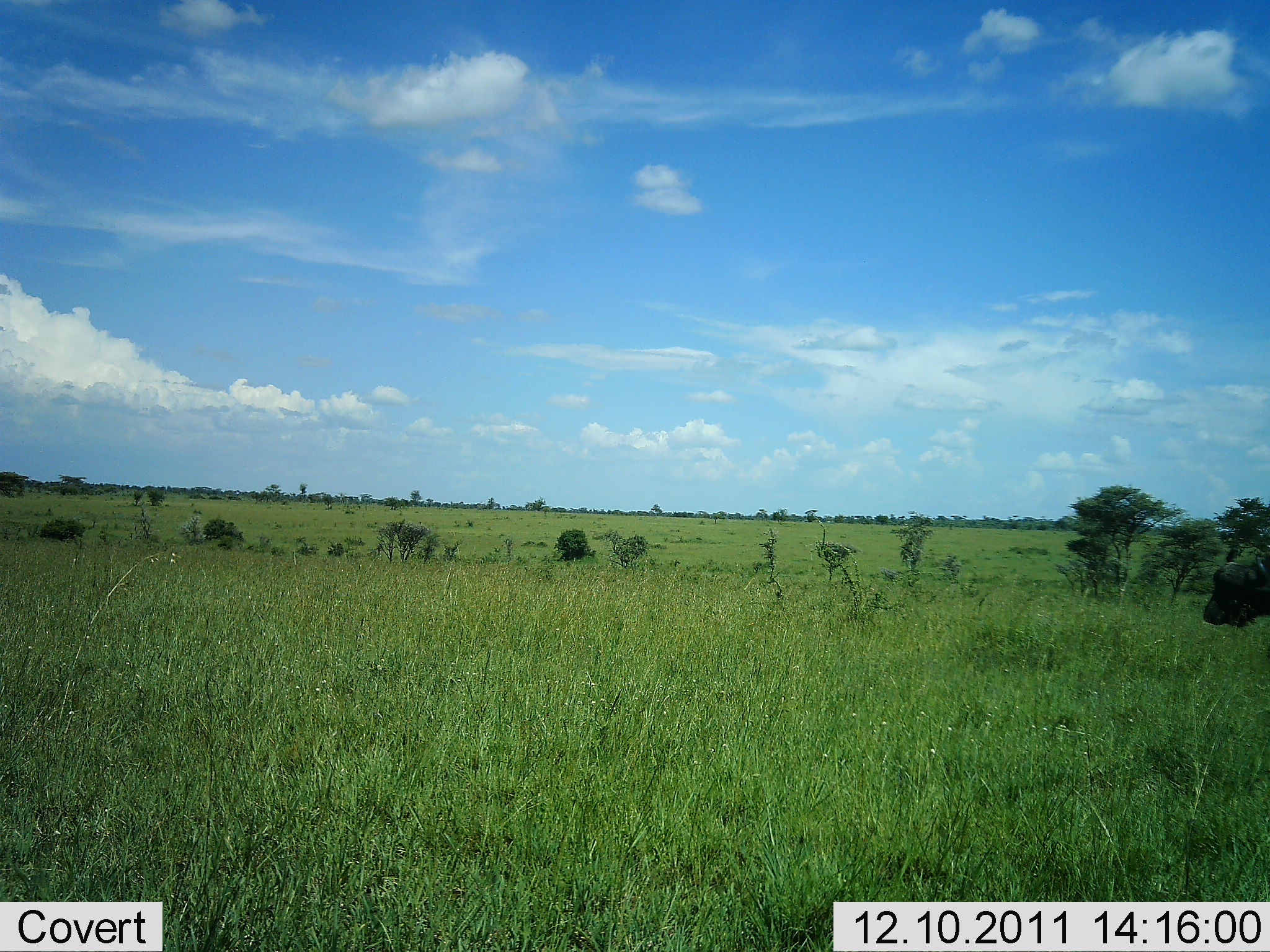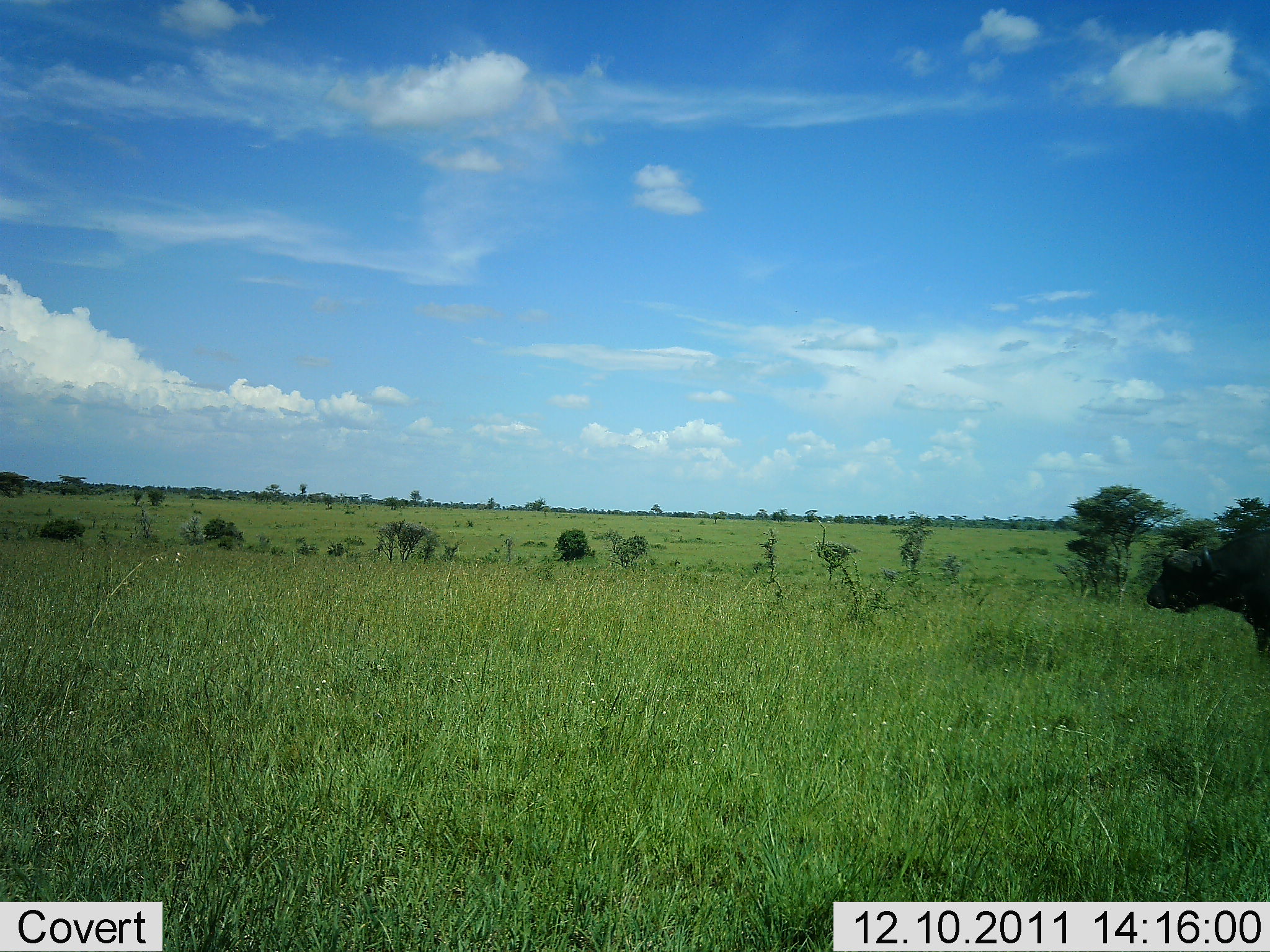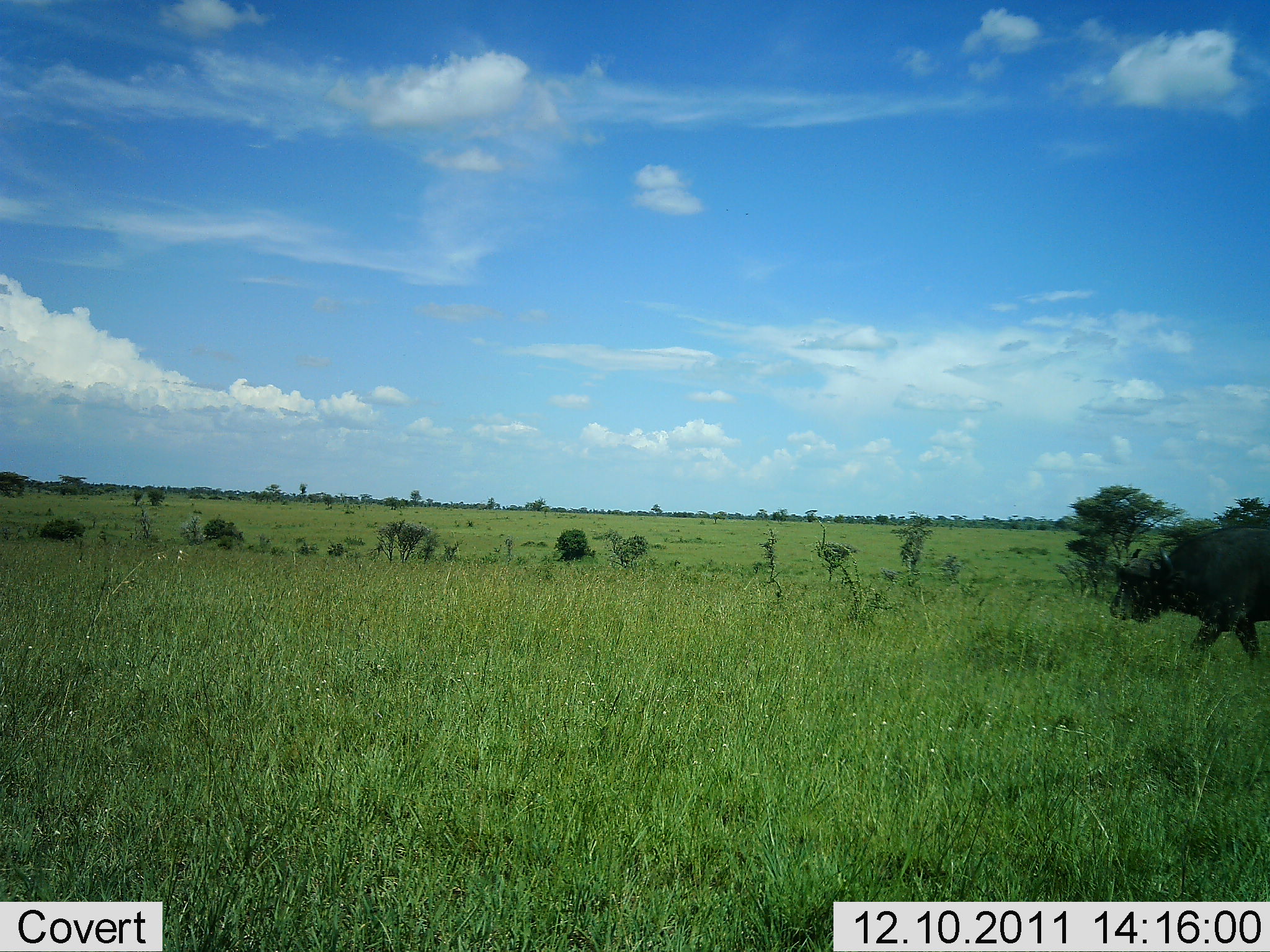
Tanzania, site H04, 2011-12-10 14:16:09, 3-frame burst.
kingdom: Animalia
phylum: Chordata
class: Mammalia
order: Artiodactyla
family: Bovidae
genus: Syncerus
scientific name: Syncerus caffer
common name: cape buffalo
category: buffalo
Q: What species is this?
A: Buffalo (cape buffalo) (Syncerus caffer).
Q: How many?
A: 1.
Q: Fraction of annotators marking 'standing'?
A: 18%.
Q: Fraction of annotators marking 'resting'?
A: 0%.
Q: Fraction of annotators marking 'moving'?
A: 100%.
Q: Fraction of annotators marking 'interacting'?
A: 0%.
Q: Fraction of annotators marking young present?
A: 0%.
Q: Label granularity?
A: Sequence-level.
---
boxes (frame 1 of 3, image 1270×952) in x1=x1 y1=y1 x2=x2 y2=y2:
animal: x1=1203 y1=552 x2=1270 y2=628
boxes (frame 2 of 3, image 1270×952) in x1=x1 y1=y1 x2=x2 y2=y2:
animal: x1=1146 y1=531 x2=1270 y2=654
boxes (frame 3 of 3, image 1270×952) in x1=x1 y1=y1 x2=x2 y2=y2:
animal: x1=1107 y1=524 x2=1270 y2=661